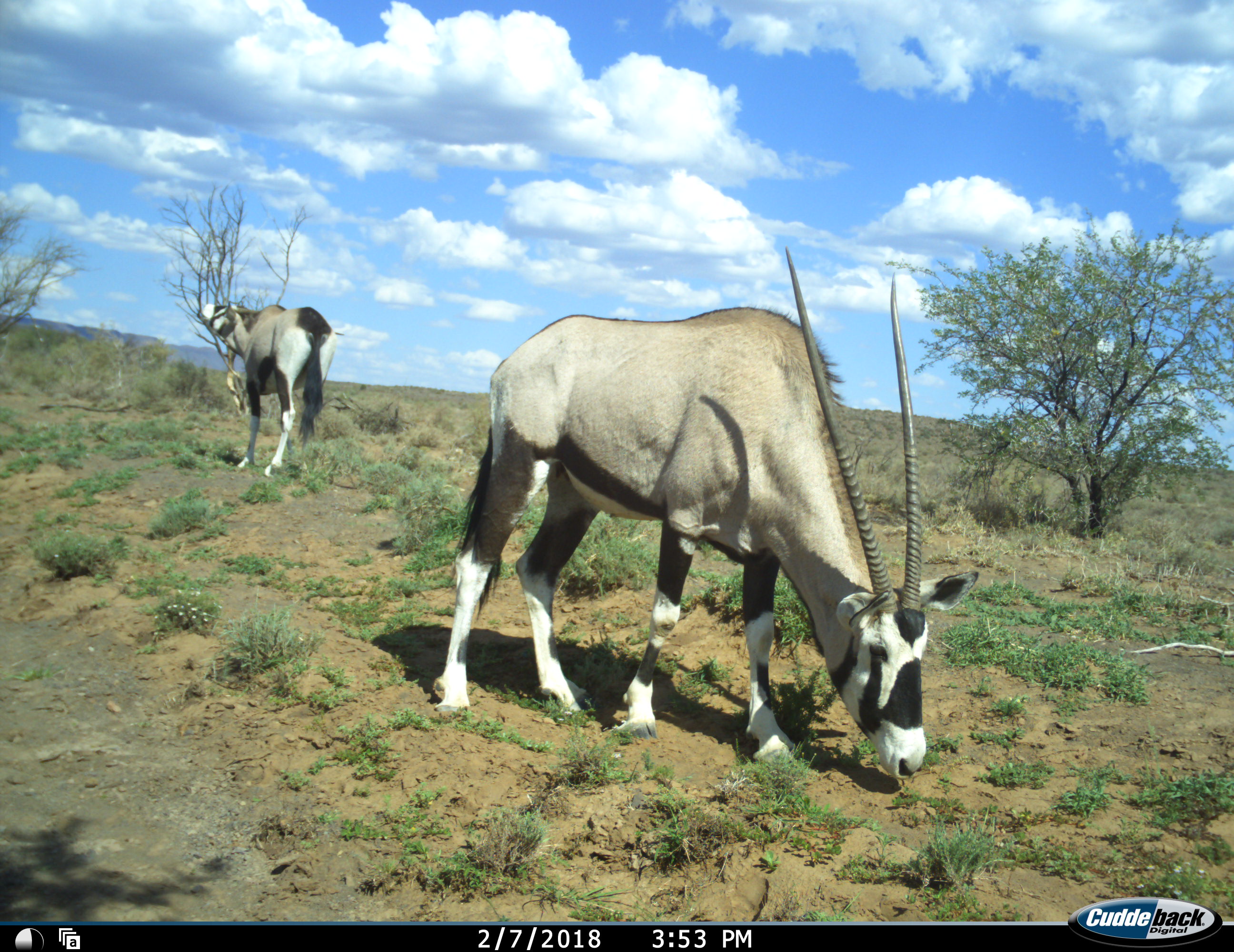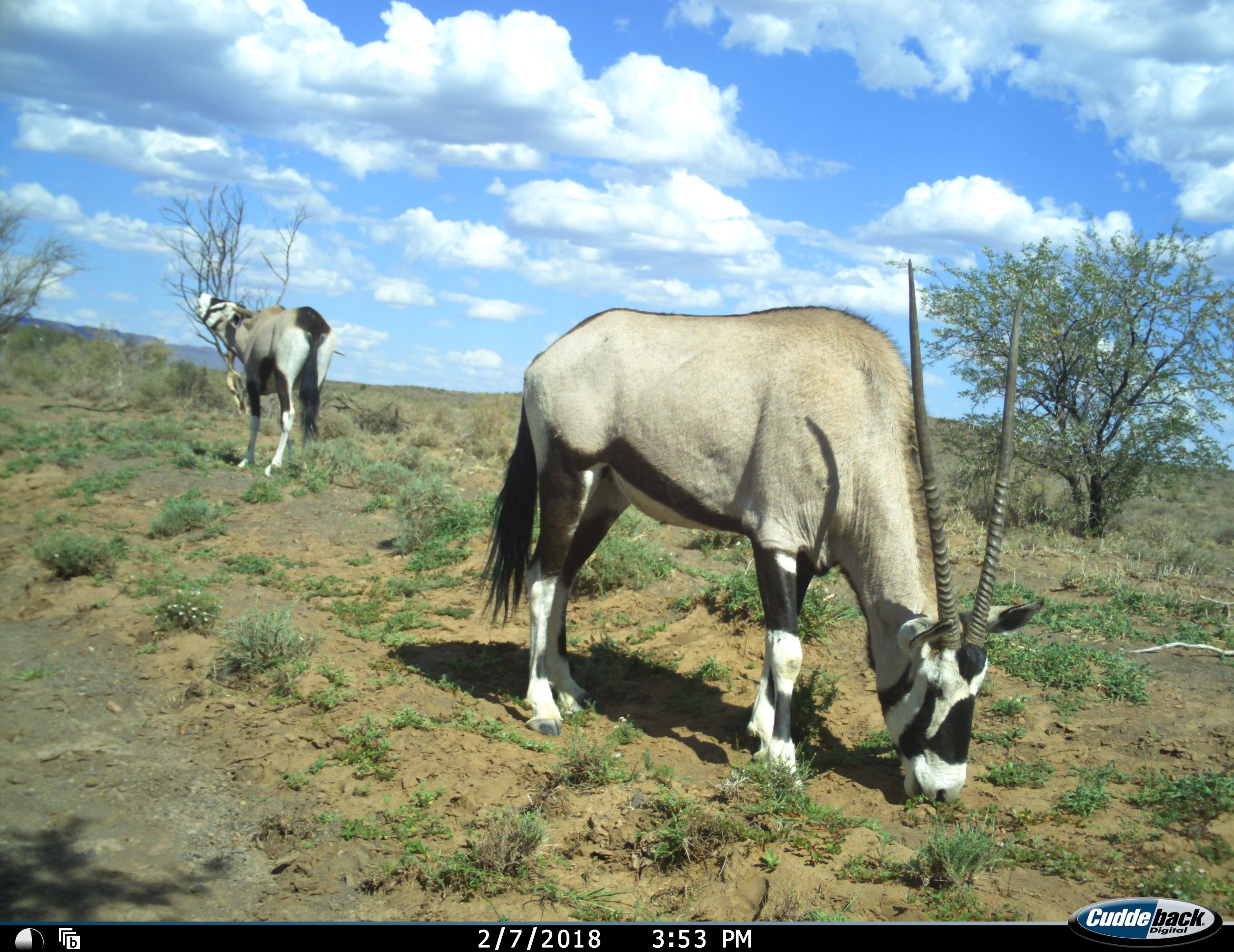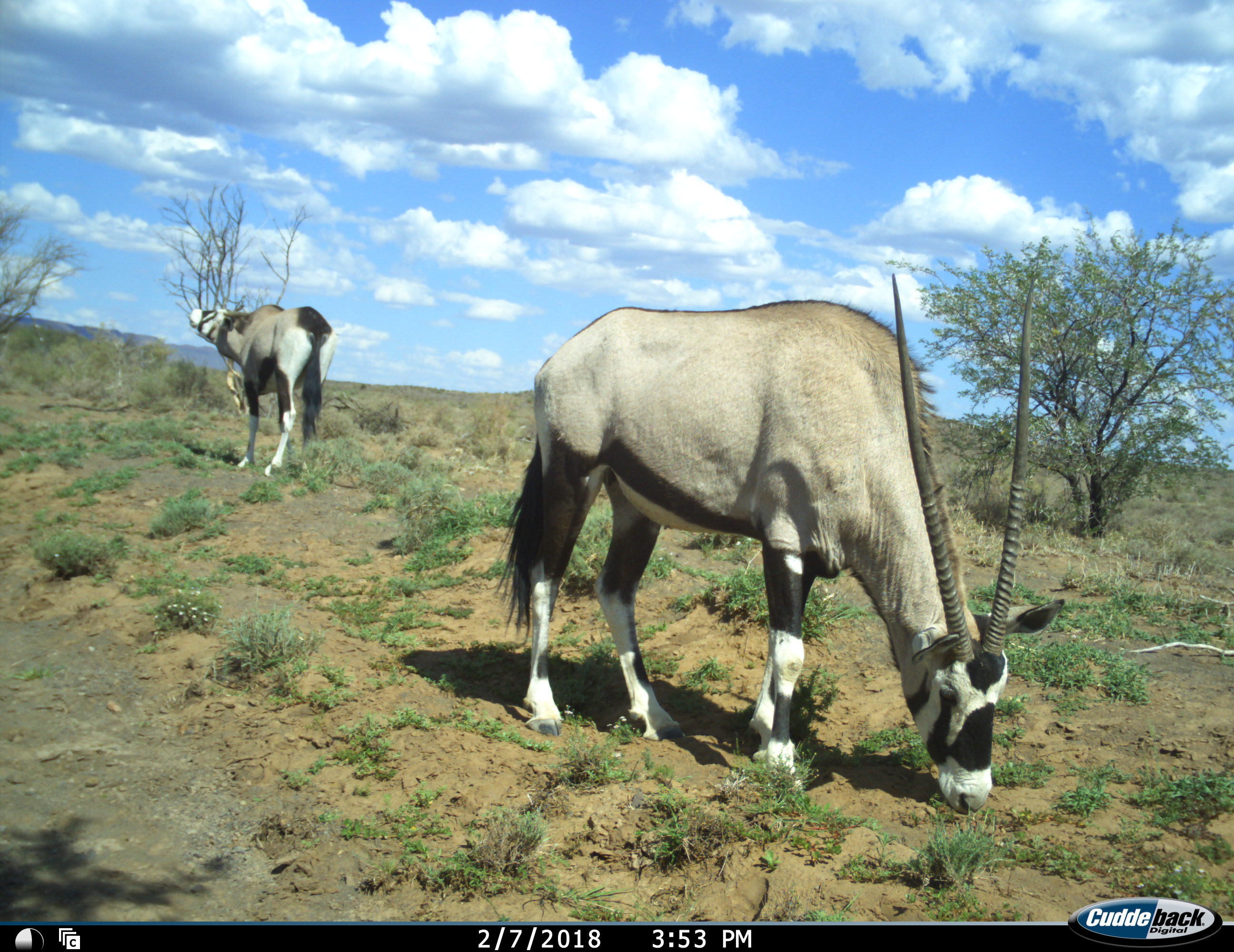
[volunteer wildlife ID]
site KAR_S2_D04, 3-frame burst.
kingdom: Animalia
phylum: Chordata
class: Mammalia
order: Artiodactyla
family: Bovidae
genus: Oryx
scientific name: Oryx gazella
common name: gemsbok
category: oryx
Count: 2.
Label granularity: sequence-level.